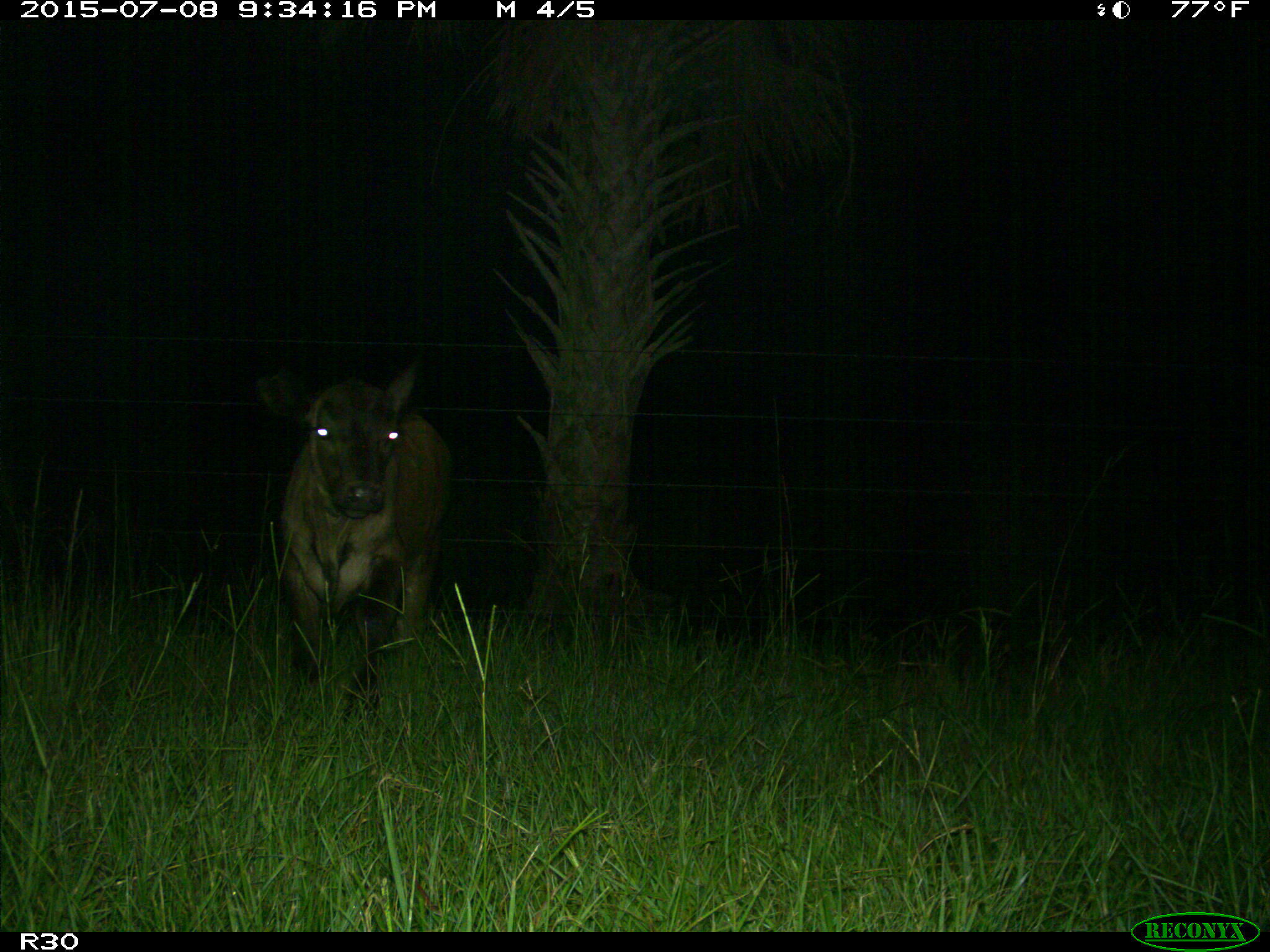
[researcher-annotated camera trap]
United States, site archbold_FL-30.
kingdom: Animalia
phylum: Chordata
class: Mammalia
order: Artiodactyla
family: Bovidae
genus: Bos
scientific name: Bos taurus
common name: domestic cow